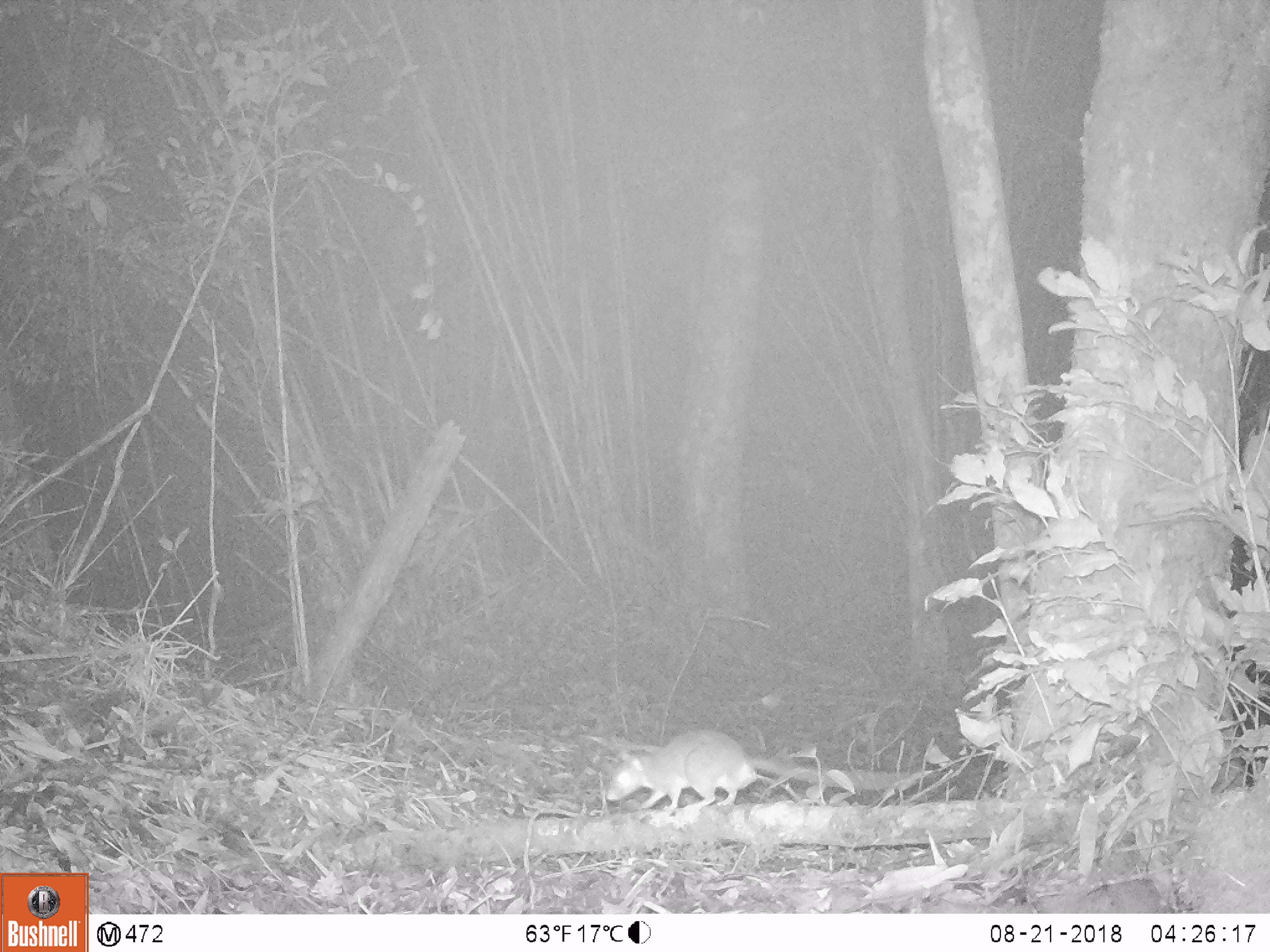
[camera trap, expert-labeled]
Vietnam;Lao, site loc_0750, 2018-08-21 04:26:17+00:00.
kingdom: Animalia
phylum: Chordata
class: Mammalia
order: Rodentia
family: Muridae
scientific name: Muridae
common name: old-world mice and rats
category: unidentified murid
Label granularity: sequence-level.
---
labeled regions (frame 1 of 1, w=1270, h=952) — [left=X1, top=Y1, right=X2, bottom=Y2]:
unidentified murid: [left=605, top=723, right=825, bottom=824]